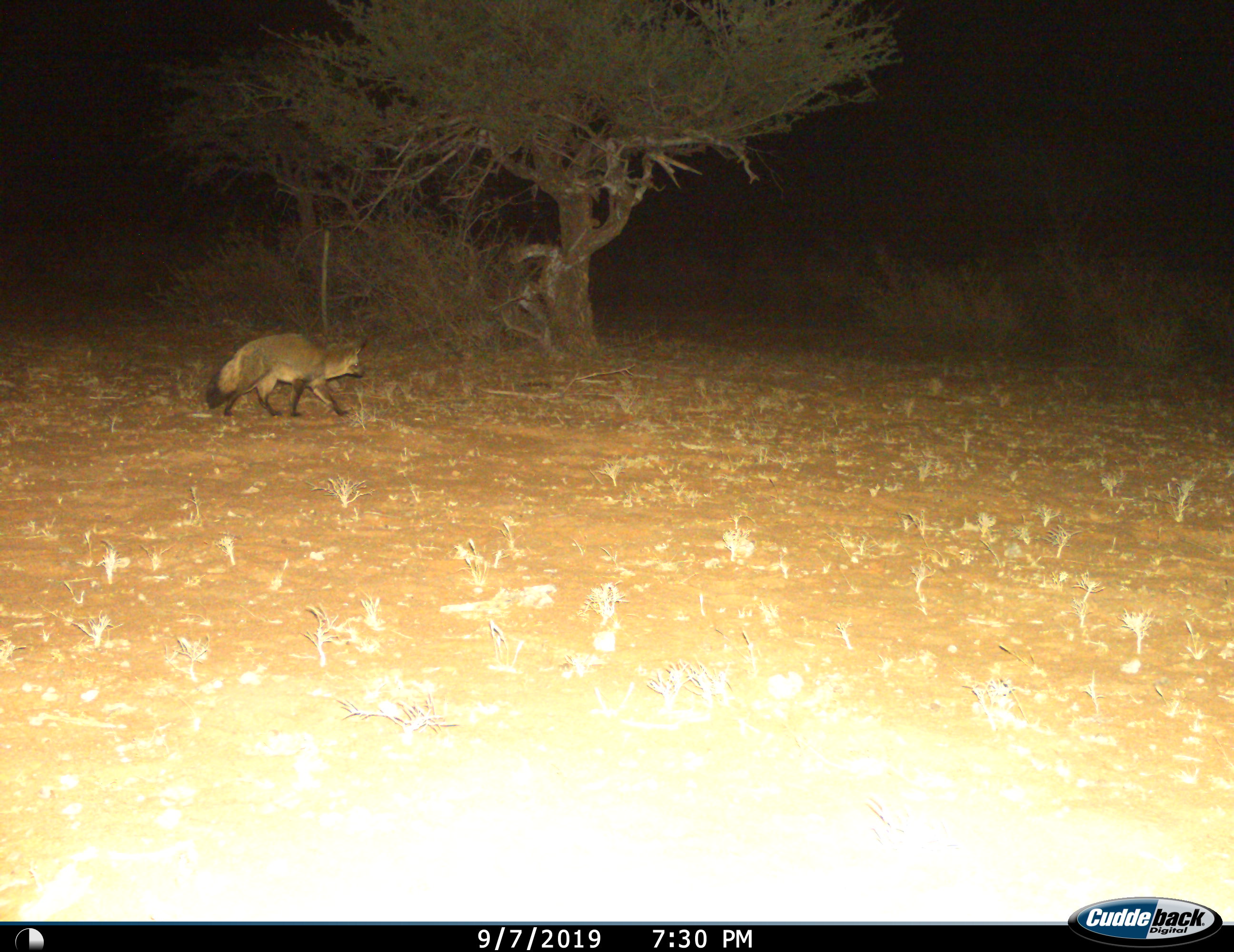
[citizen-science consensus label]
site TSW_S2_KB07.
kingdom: Animalia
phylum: Chordata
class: Mammalia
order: Carnivora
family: Canidae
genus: Otocyon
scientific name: Otocyon megalotis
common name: bat-eared fox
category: foxbateared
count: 1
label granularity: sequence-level